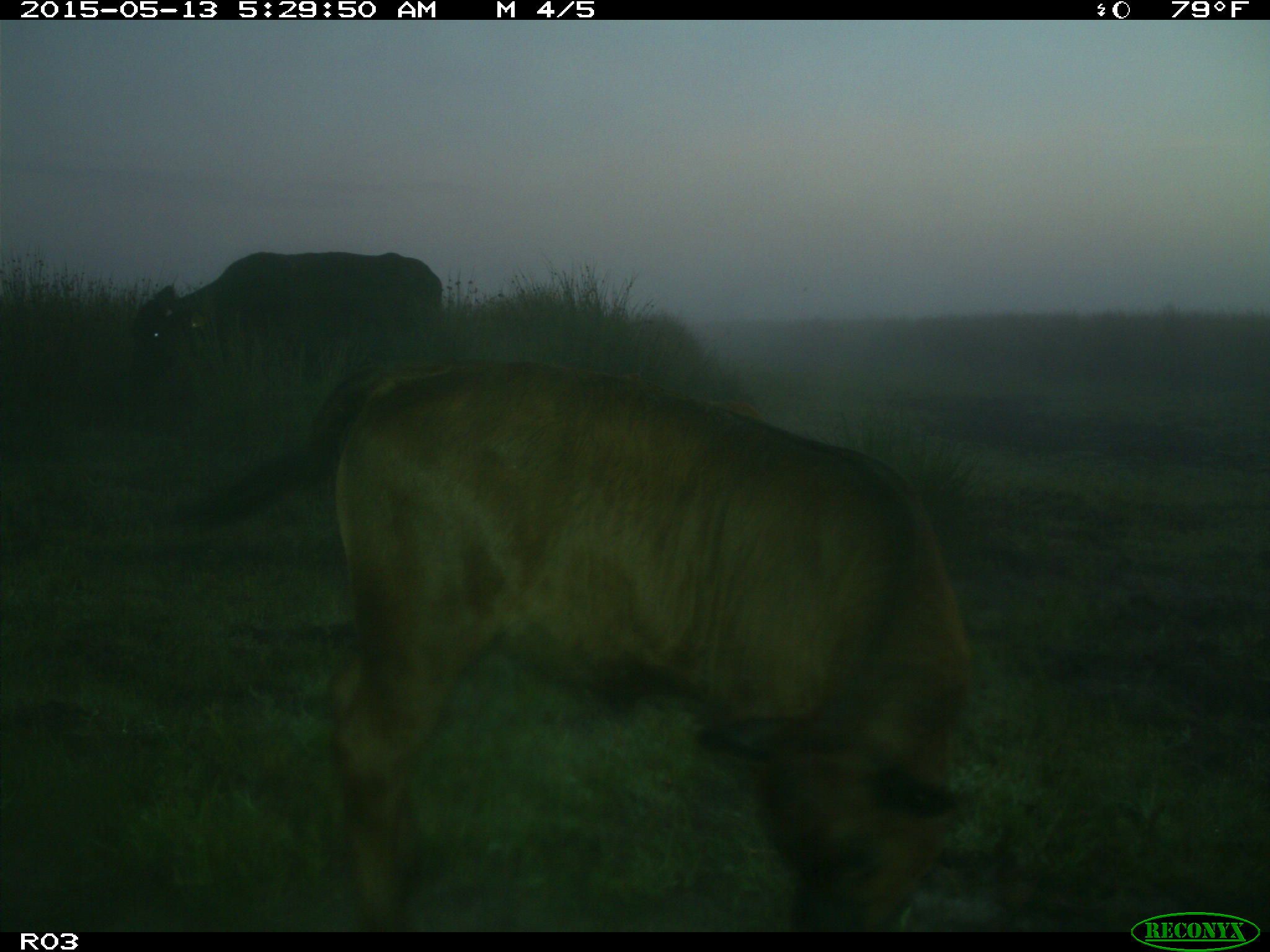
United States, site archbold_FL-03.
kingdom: Animalia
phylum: Chordata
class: Mammalia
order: Artiodactyla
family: Bovidae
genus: Bos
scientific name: Bos taurus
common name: domestic cow